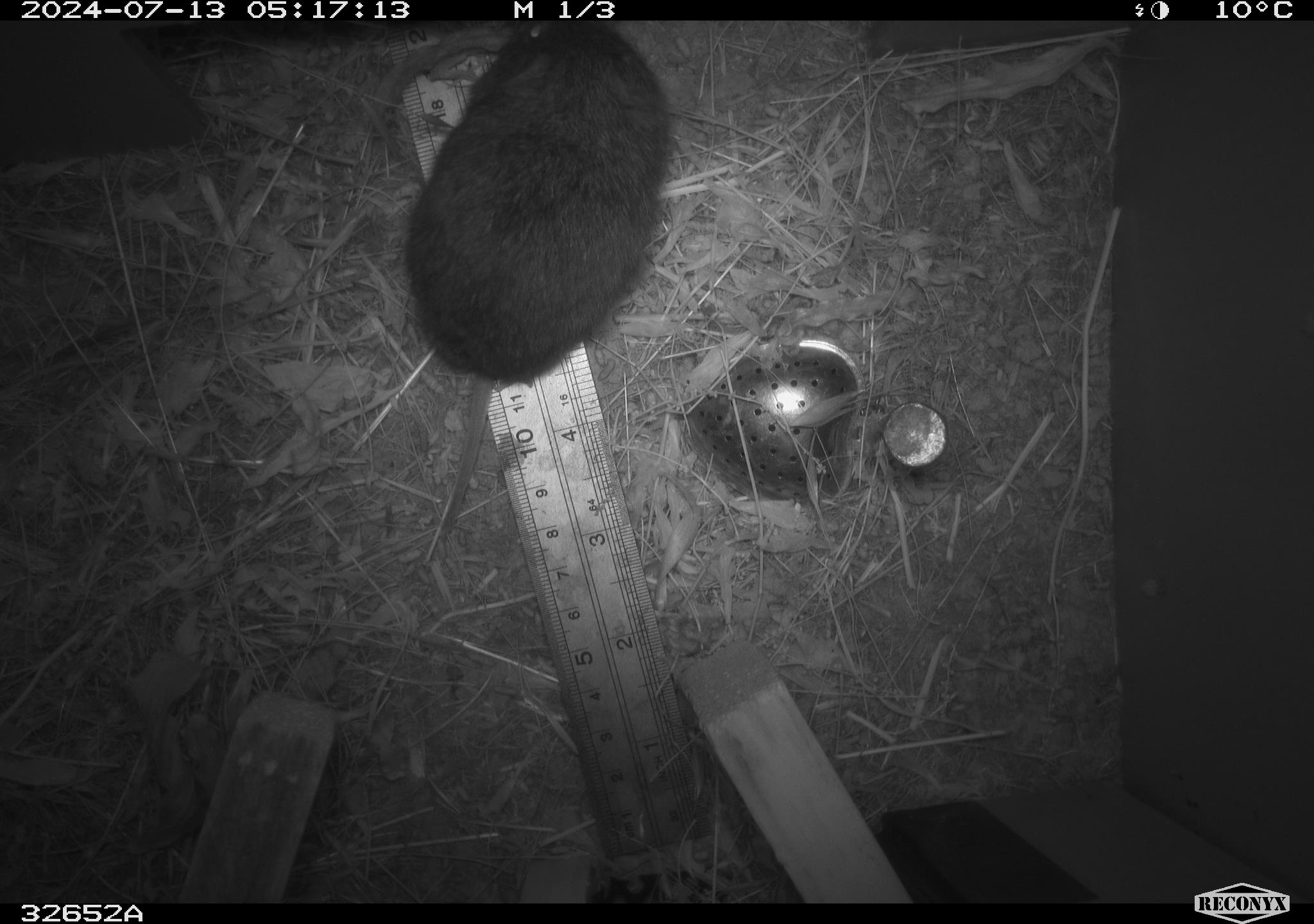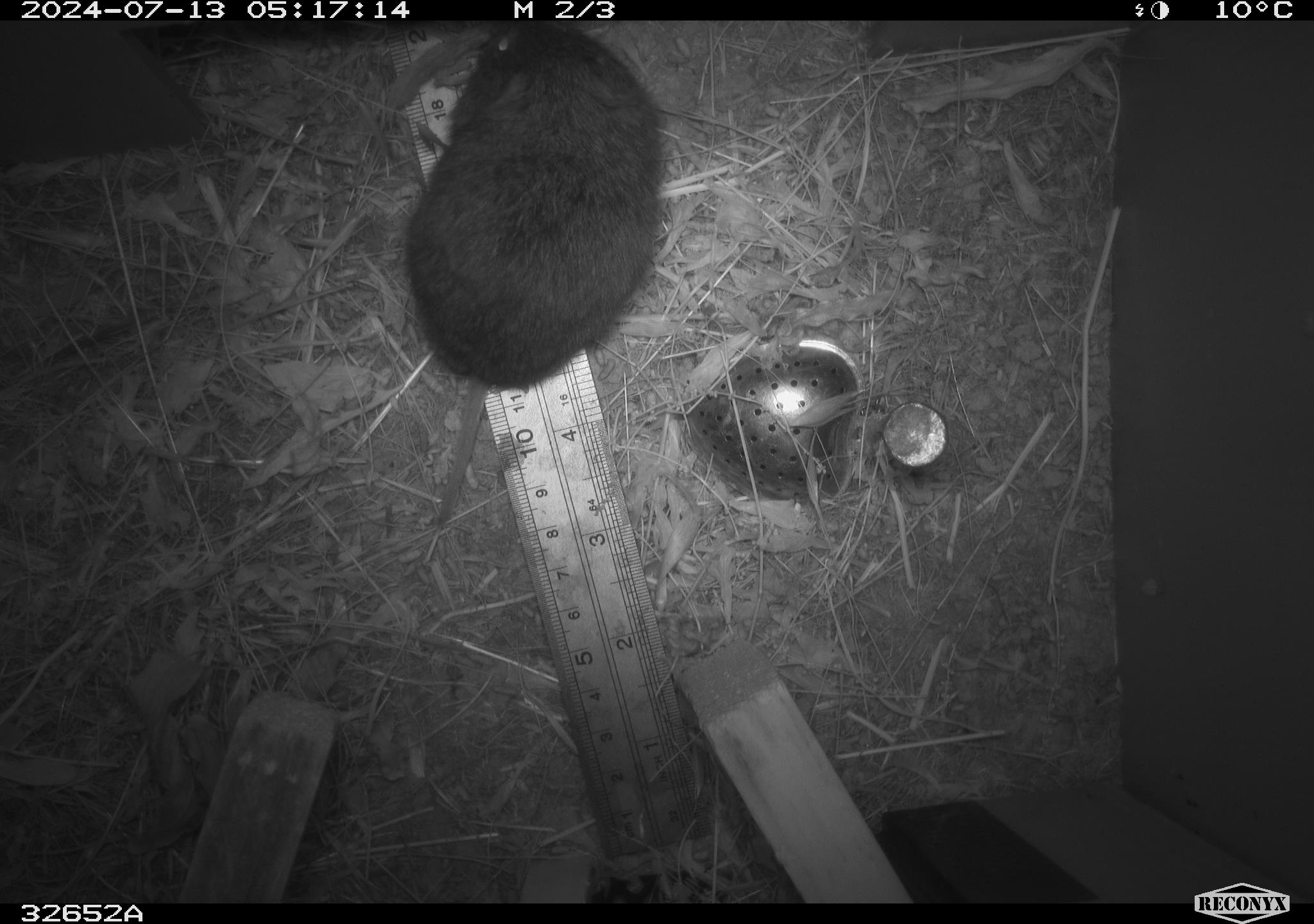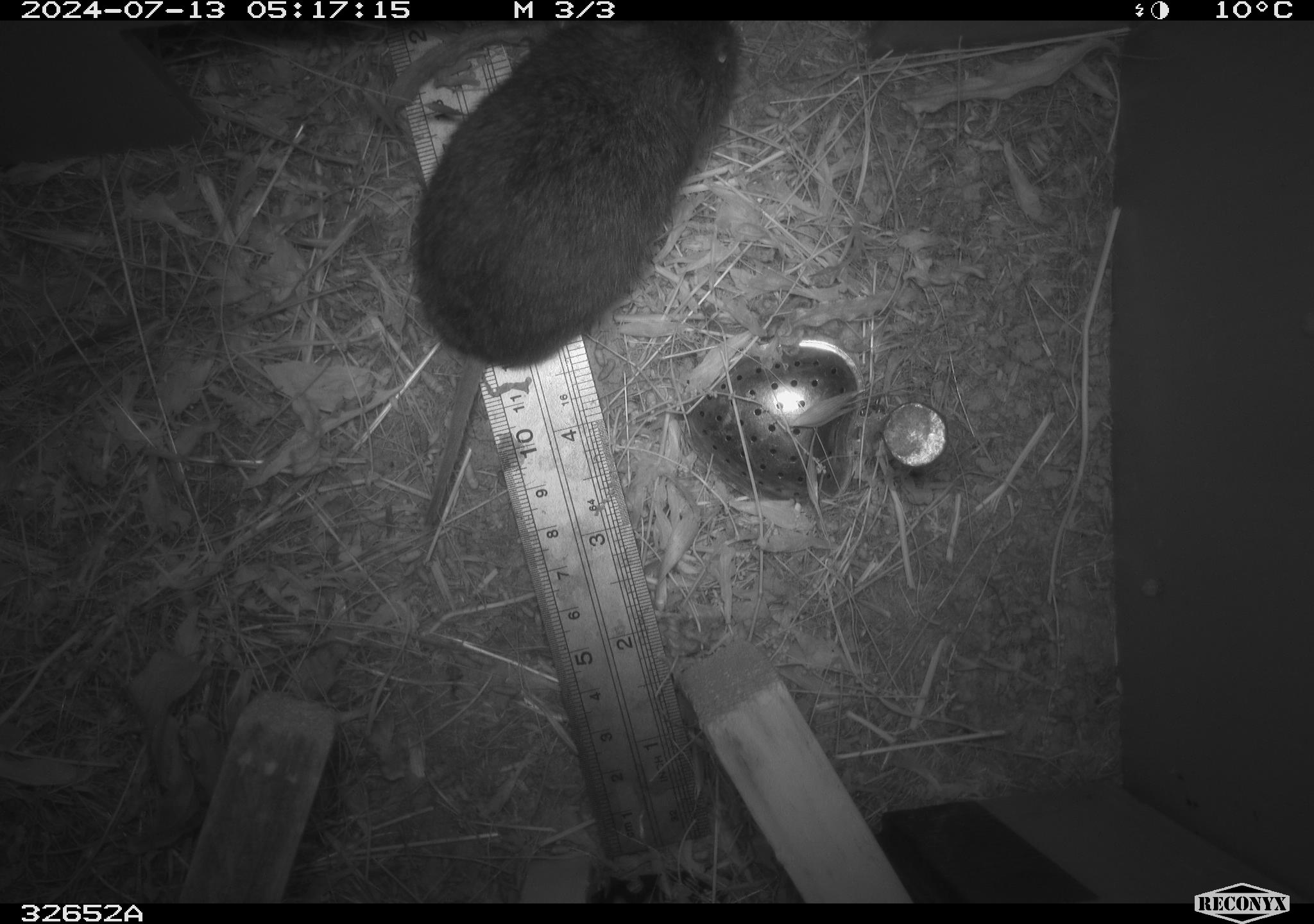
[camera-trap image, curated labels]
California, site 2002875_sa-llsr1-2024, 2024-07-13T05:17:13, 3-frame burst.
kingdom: Animalia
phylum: Chordata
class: Mammalia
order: Rodentia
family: Cricetidae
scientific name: Arvicolinae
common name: voles, lemmings, and muskrats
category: arvicolinae subfamily